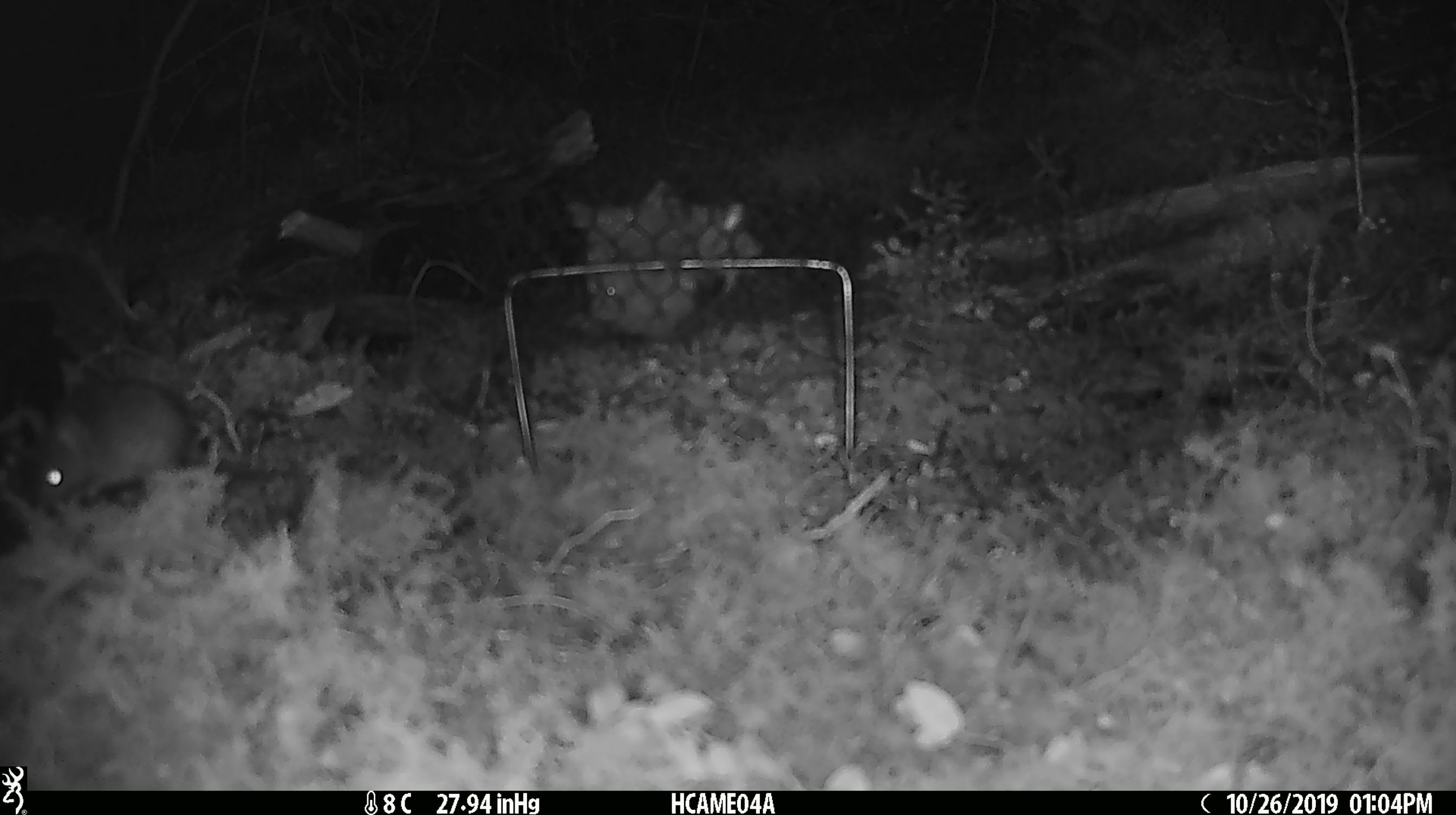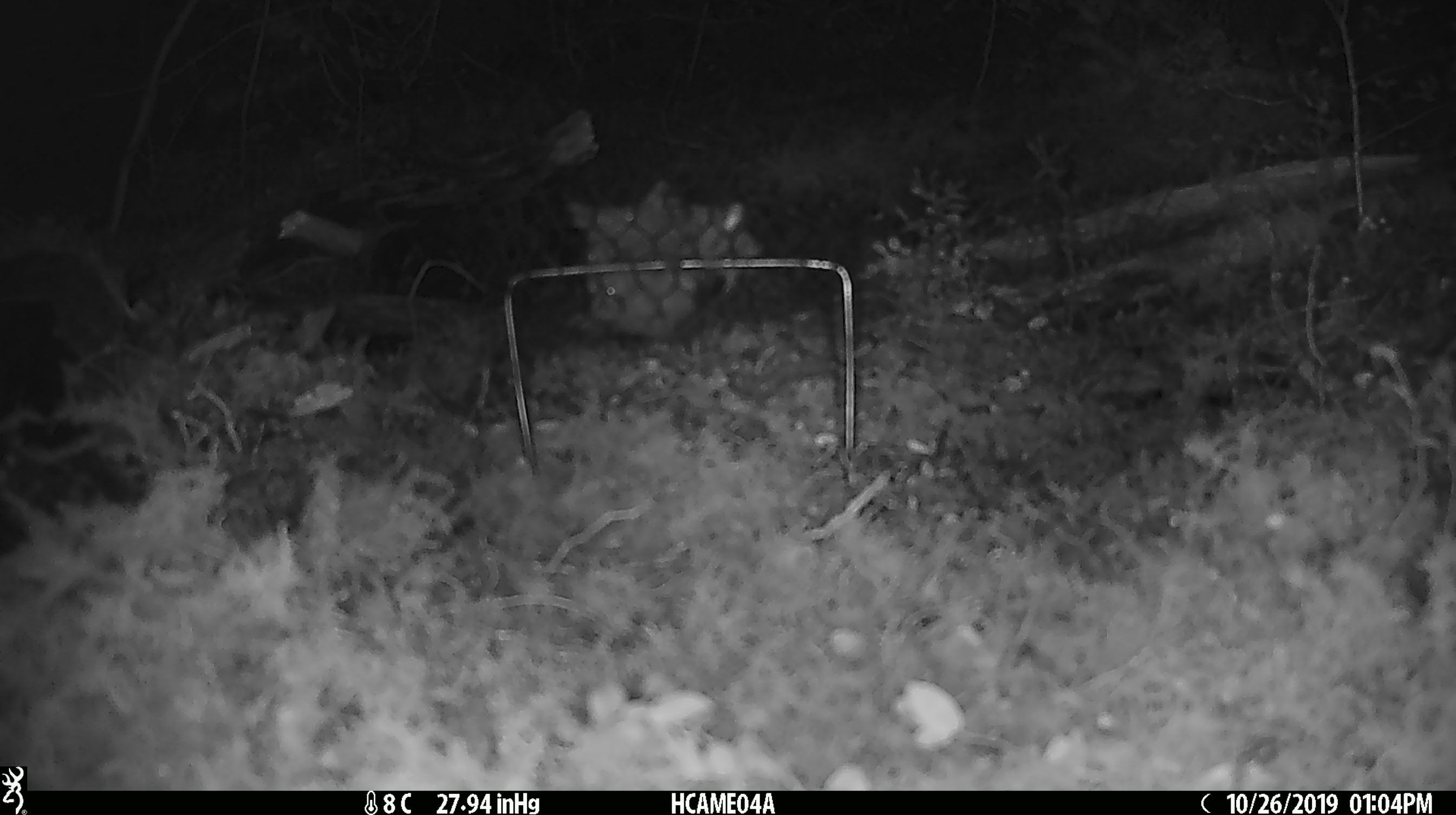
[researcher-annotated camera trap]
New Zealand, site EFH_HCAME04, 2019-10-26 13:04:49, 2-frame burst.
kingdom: Animalia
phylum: Chordata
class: Mammalia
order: Rodentia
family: Muridae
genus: Mus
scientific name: Mus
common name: mouse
Mouse (Mus).